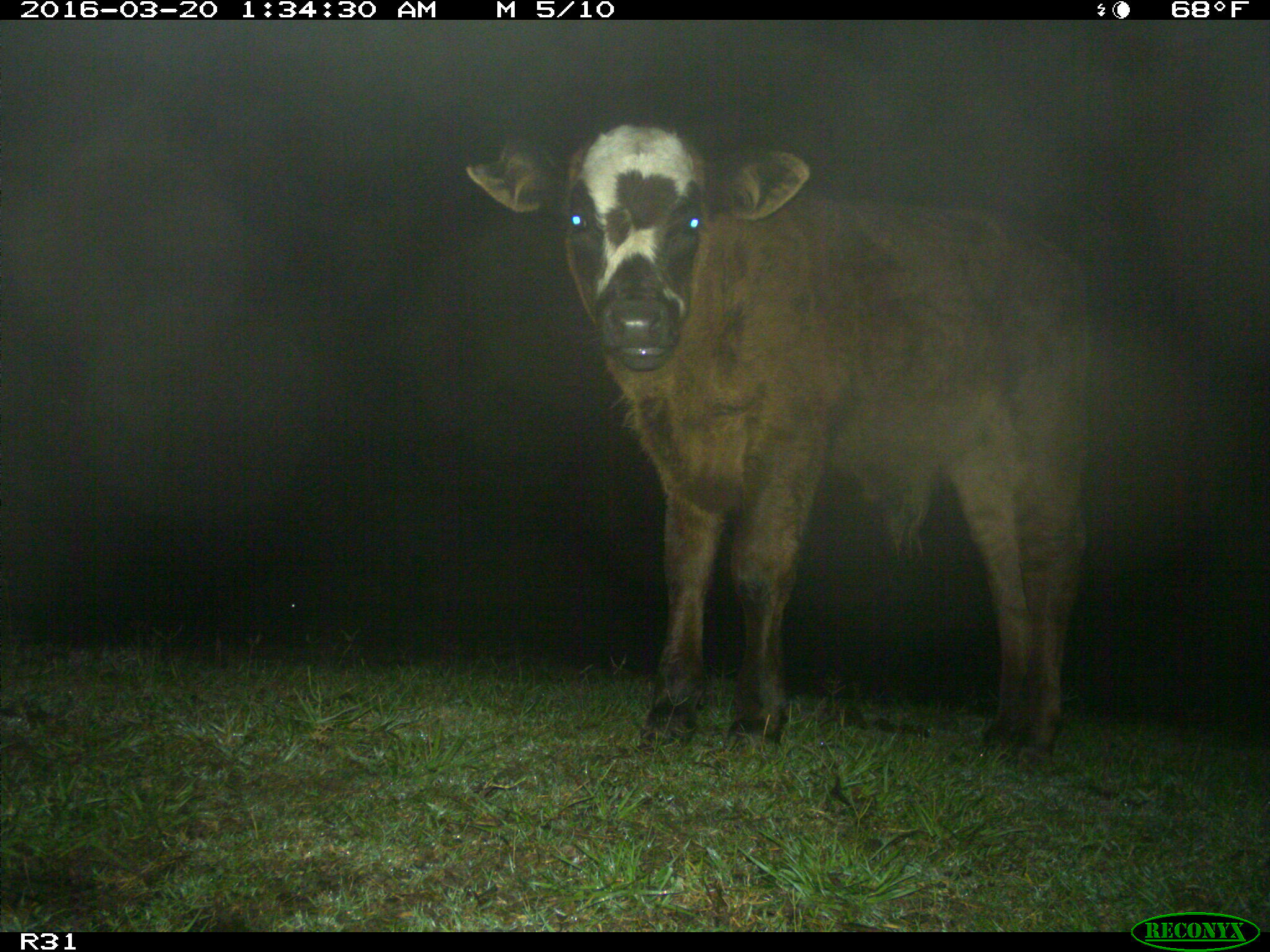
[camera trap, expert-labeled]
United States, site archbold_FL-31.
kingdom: Animalia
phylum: Chordata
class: Mammalia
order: Artiodactyla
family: Bovidae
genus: Bos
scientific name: Bos taurus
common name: domestic cow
Bos taurus (domestic cow).